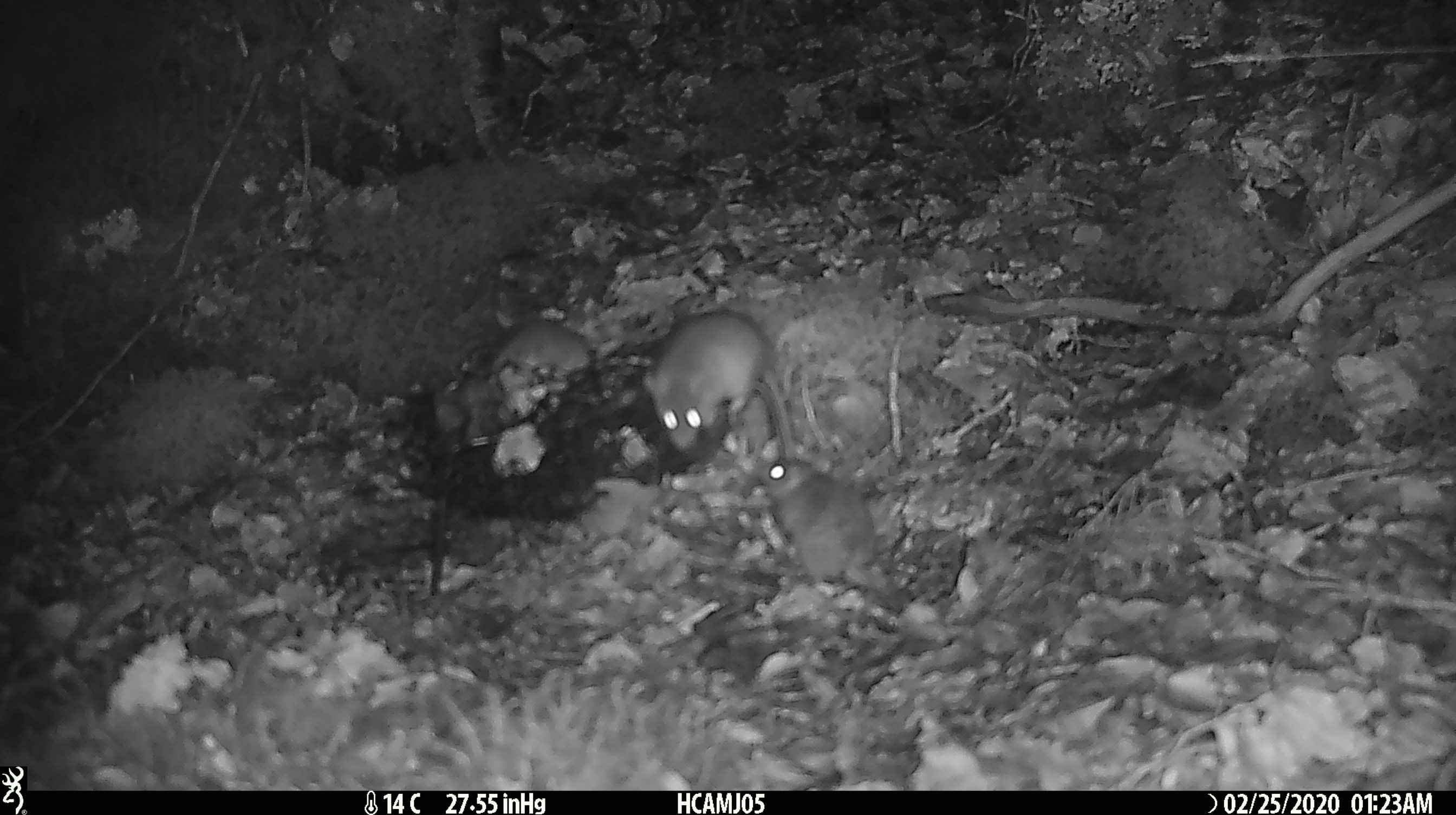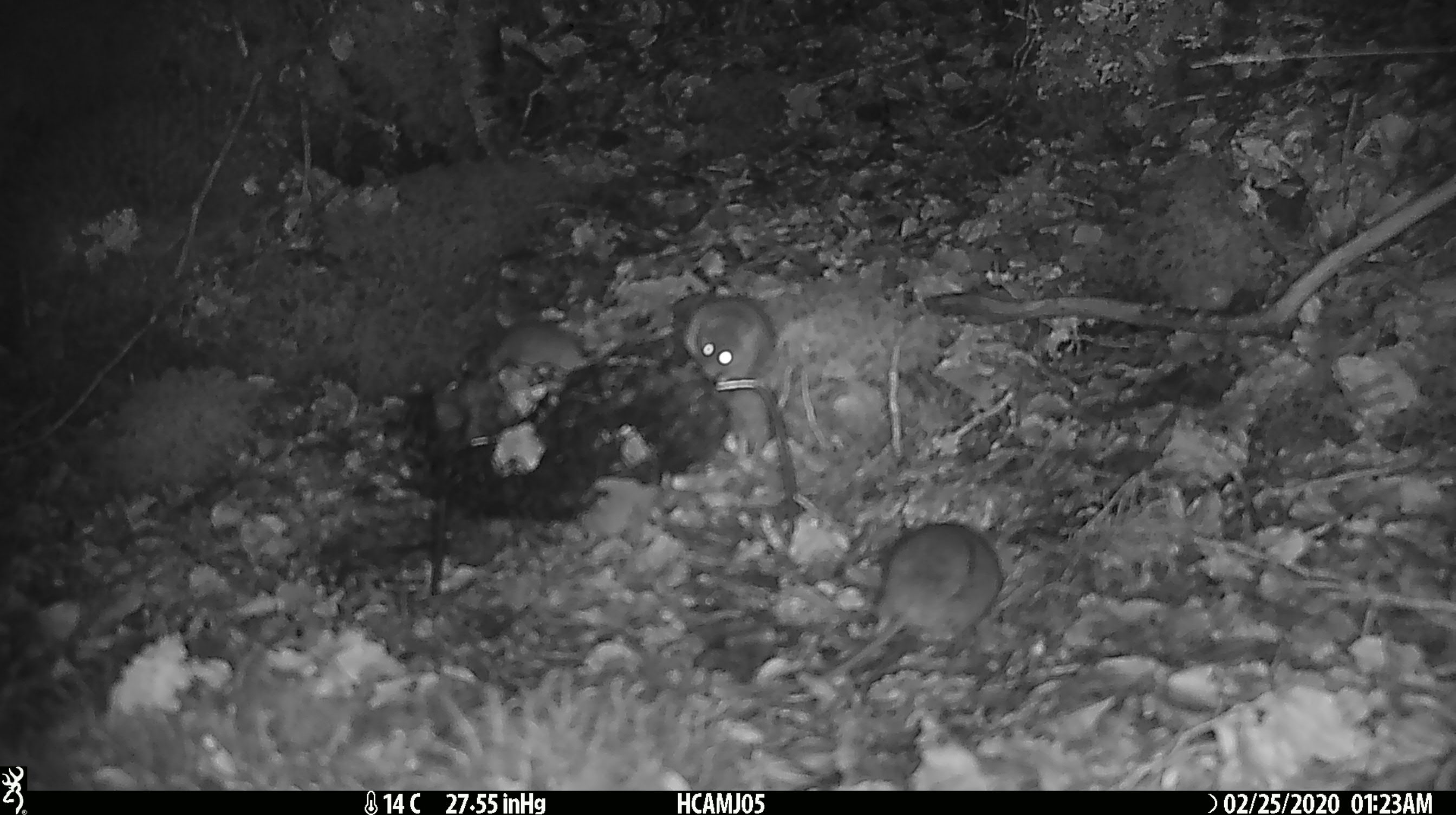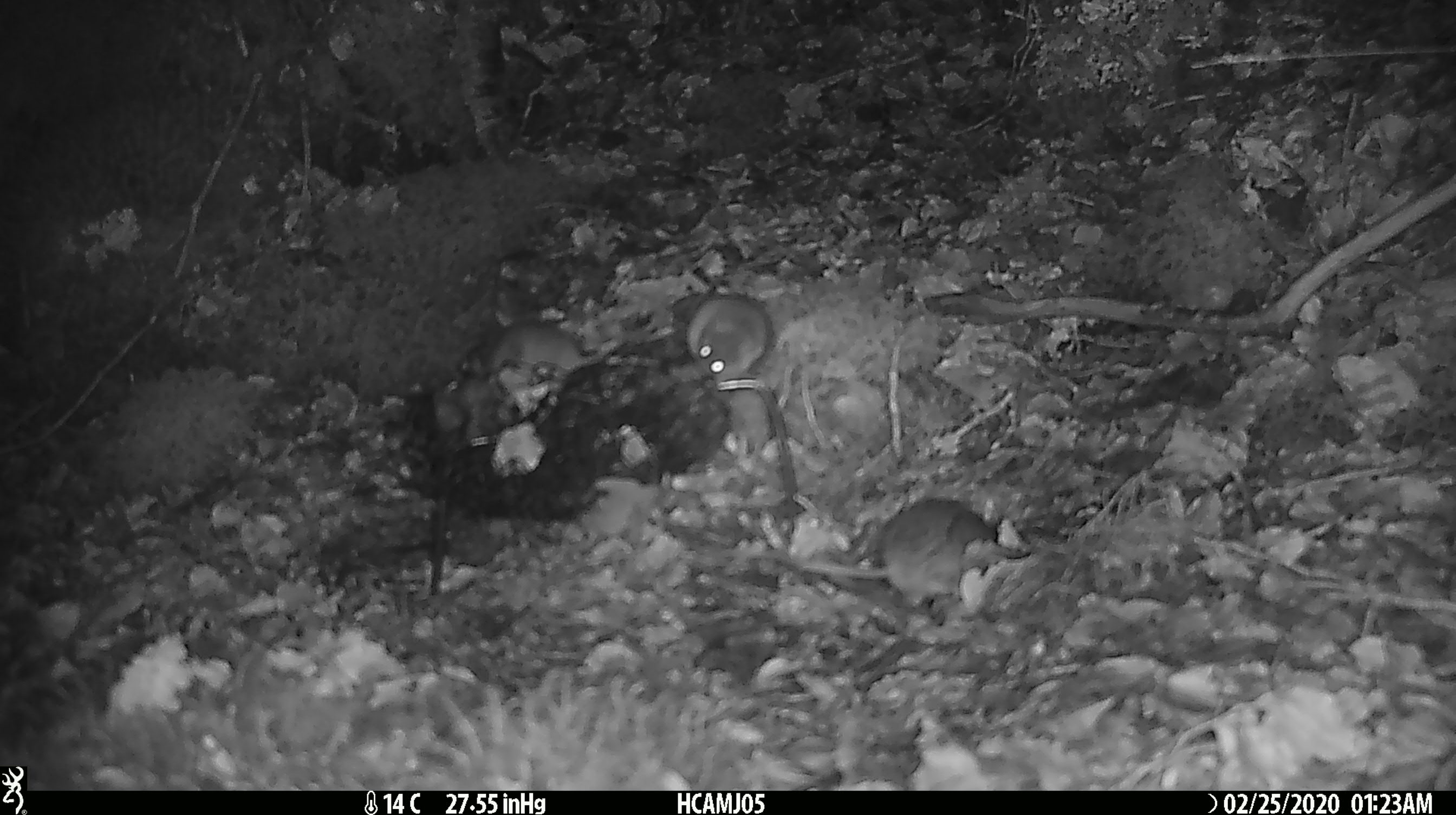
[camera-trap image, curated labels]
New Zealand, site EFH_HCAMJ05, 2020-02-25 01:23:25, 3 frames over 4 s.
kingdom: Animalia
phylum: Chordata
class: Mammalia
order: Rodentia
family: Muridae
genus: Mus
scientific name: Mus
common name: mouse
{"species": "mouse (Mus)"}